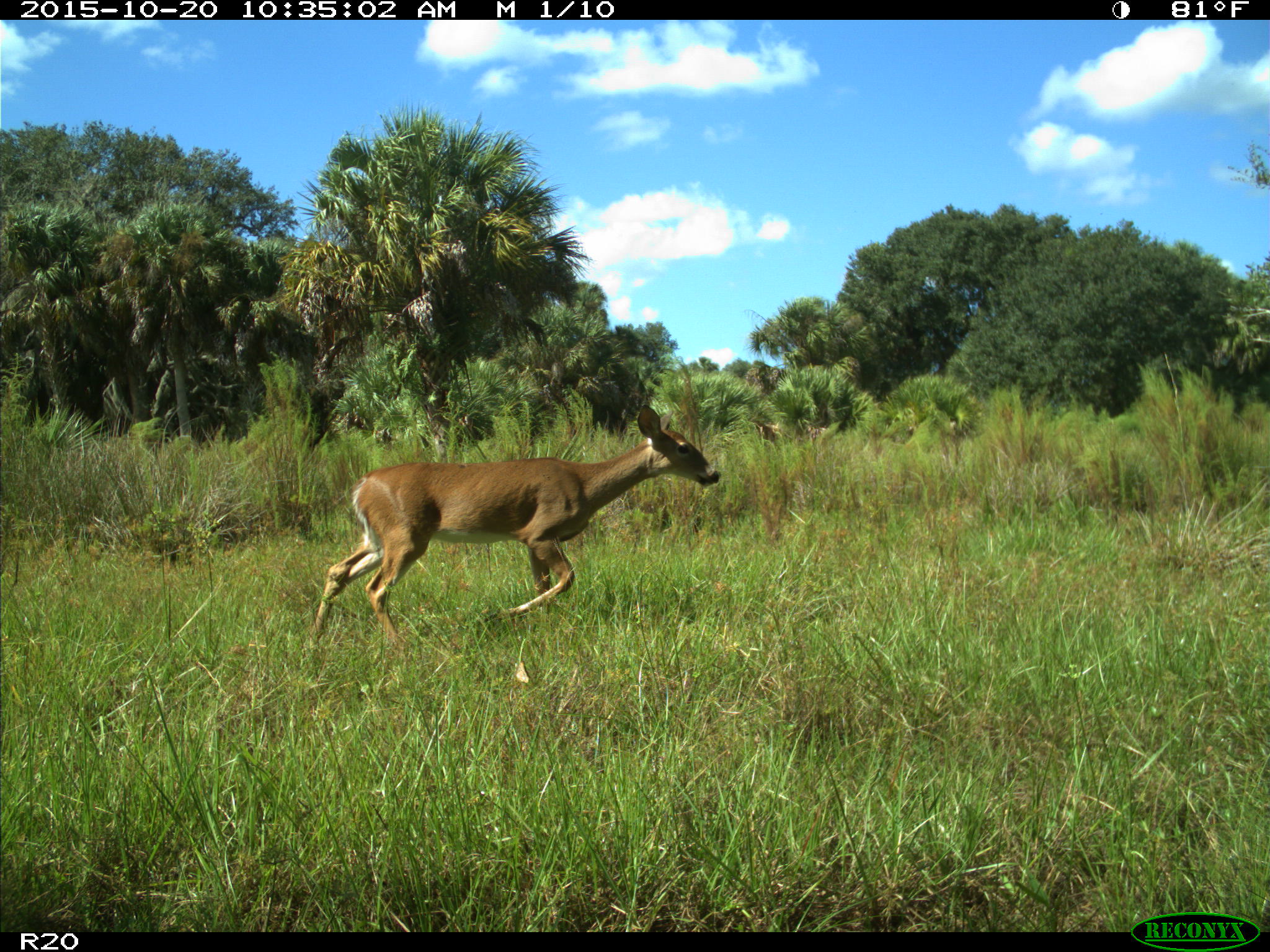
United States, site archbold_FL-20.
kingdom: Animalia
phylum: Chordata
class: Mammalia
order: Artiodactyla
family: Cervidae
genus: Odocoileus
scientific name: Odocoileus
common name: deer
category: unidentified deer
Unidentified deer (deer) (Odocoileus).